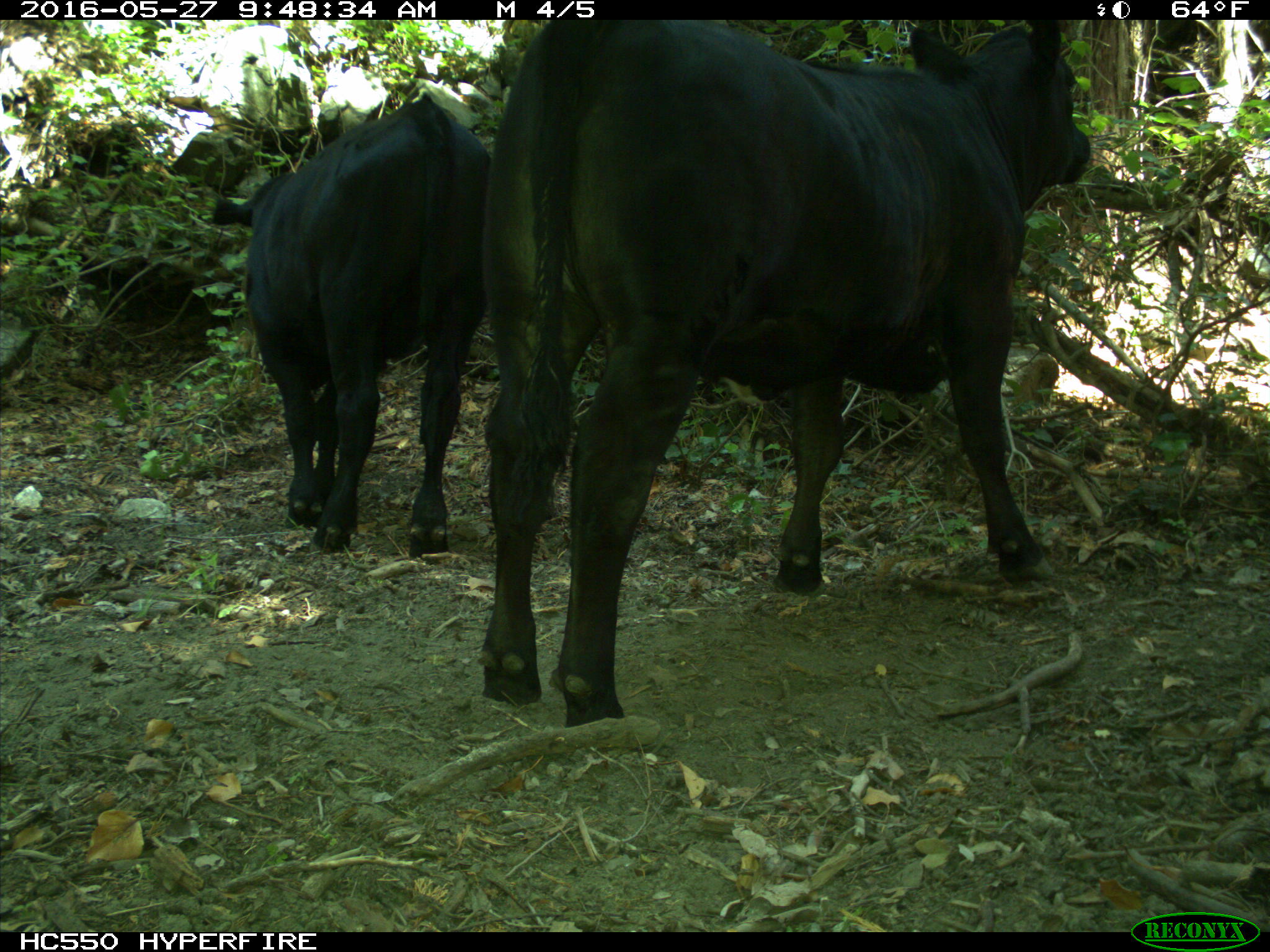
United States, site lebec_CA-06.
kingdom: Animalia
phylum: Chordata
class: Mammalia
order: Artiodactyla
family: Bovidae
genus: Bos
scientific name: Bos taurus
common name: domestic cow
Bos taurus (domestic cow).